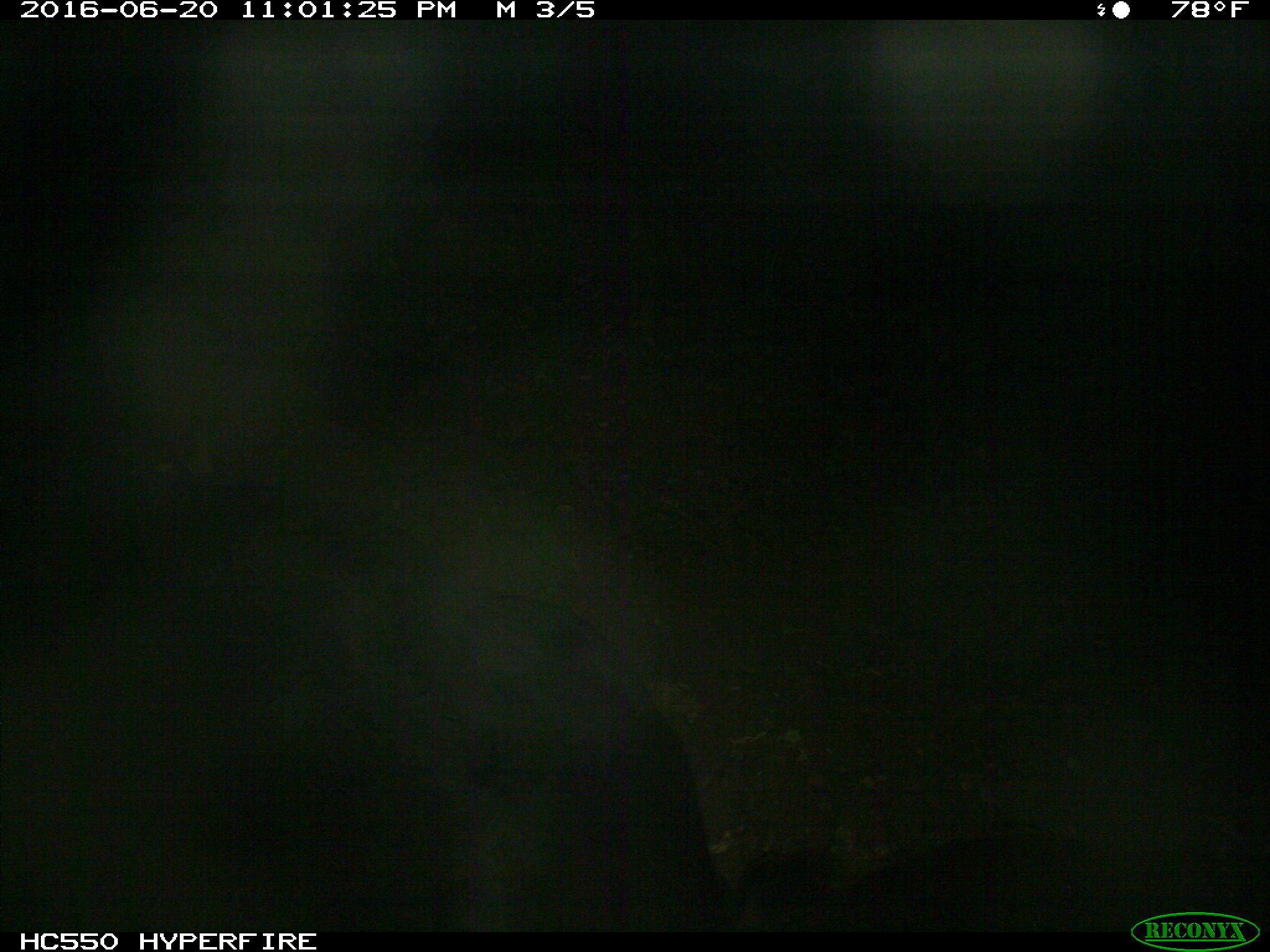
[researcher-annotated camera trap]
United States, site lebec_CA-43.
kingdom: Animalia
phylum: Chordata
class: Mammalia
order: Artiodactyla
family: Bovidae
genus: Bos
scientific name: Bos taurus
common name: domestic cow